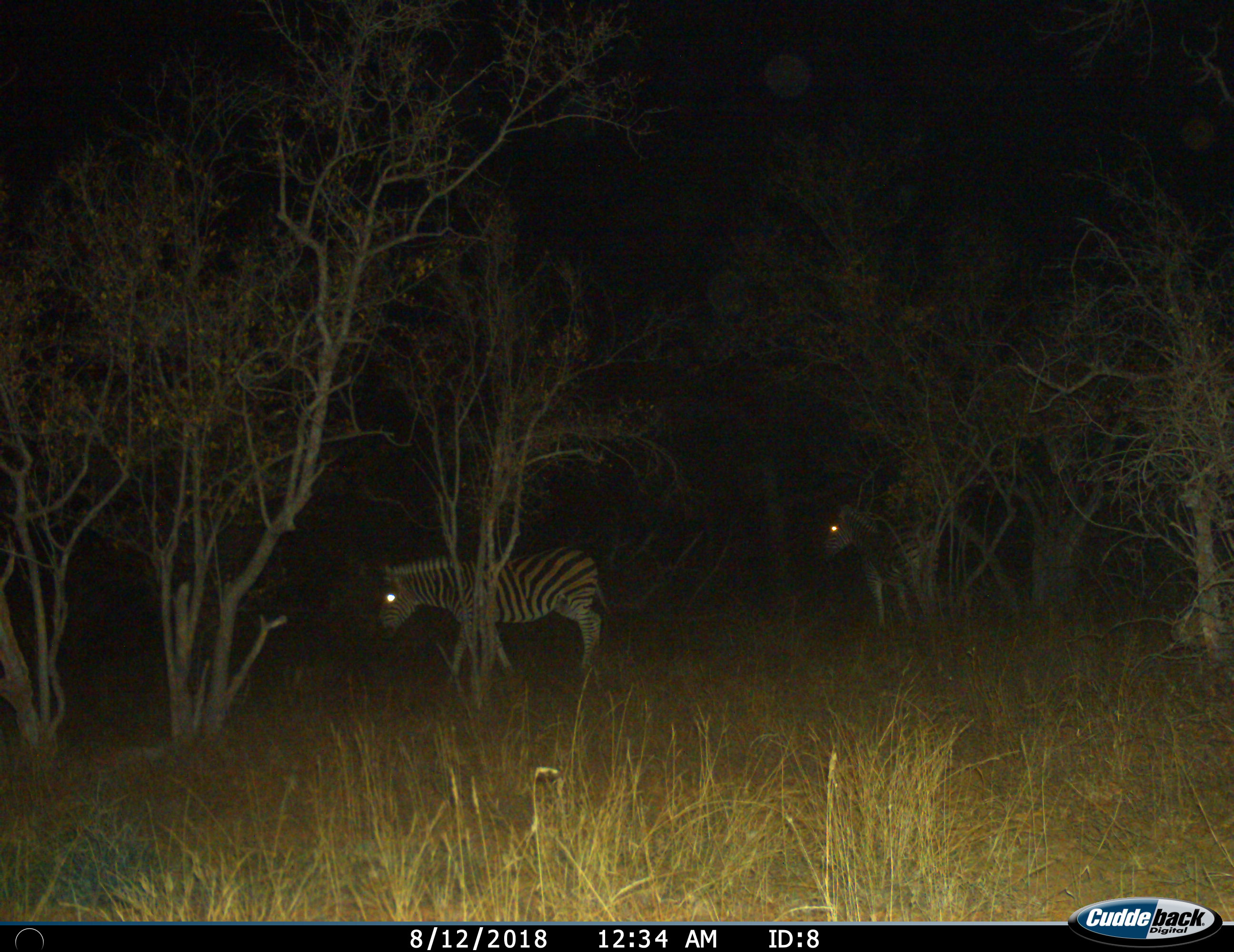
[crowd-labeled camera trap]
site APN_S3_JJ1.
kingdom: Animalia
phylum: Chordata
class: Mammalia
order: Perissodactyla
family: Equidae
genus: Equus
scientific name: Equus quagga burchellii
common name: burchell's zebra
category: zebraburchells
Zebraburchells (burchell's zebra) (Equus quagga burchellii), count 2. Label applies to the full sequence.